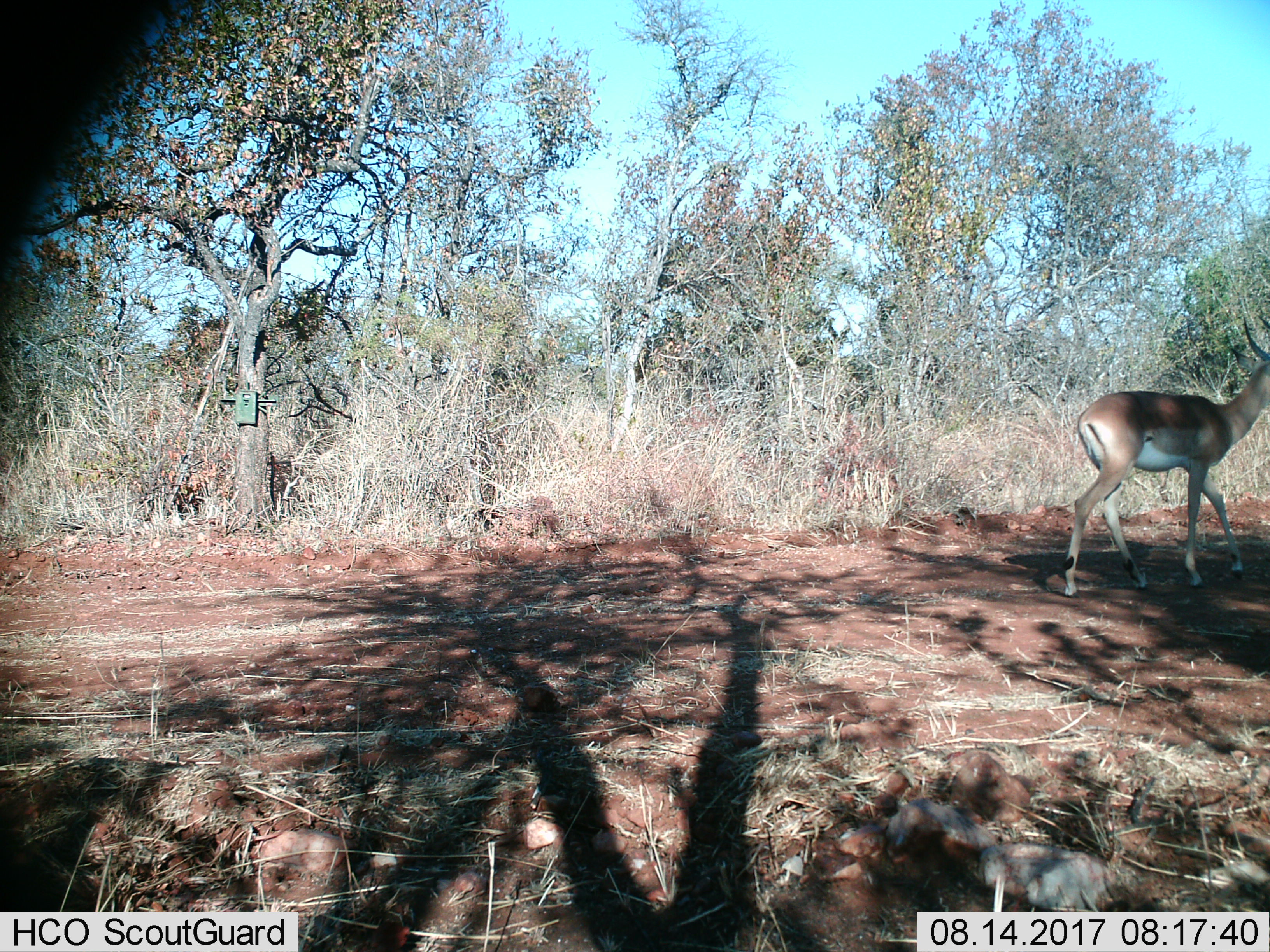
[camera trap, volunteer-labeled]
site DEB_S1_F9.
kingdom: Animalia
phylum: Chordata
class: Mammalia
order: Artiodactyla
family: Bovidae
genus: Aepyceros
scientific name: Aepyceros melampus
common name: impala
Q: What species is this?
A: Impala (Aepyceros melampus).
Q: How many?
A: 1.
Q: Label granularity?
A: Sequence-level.